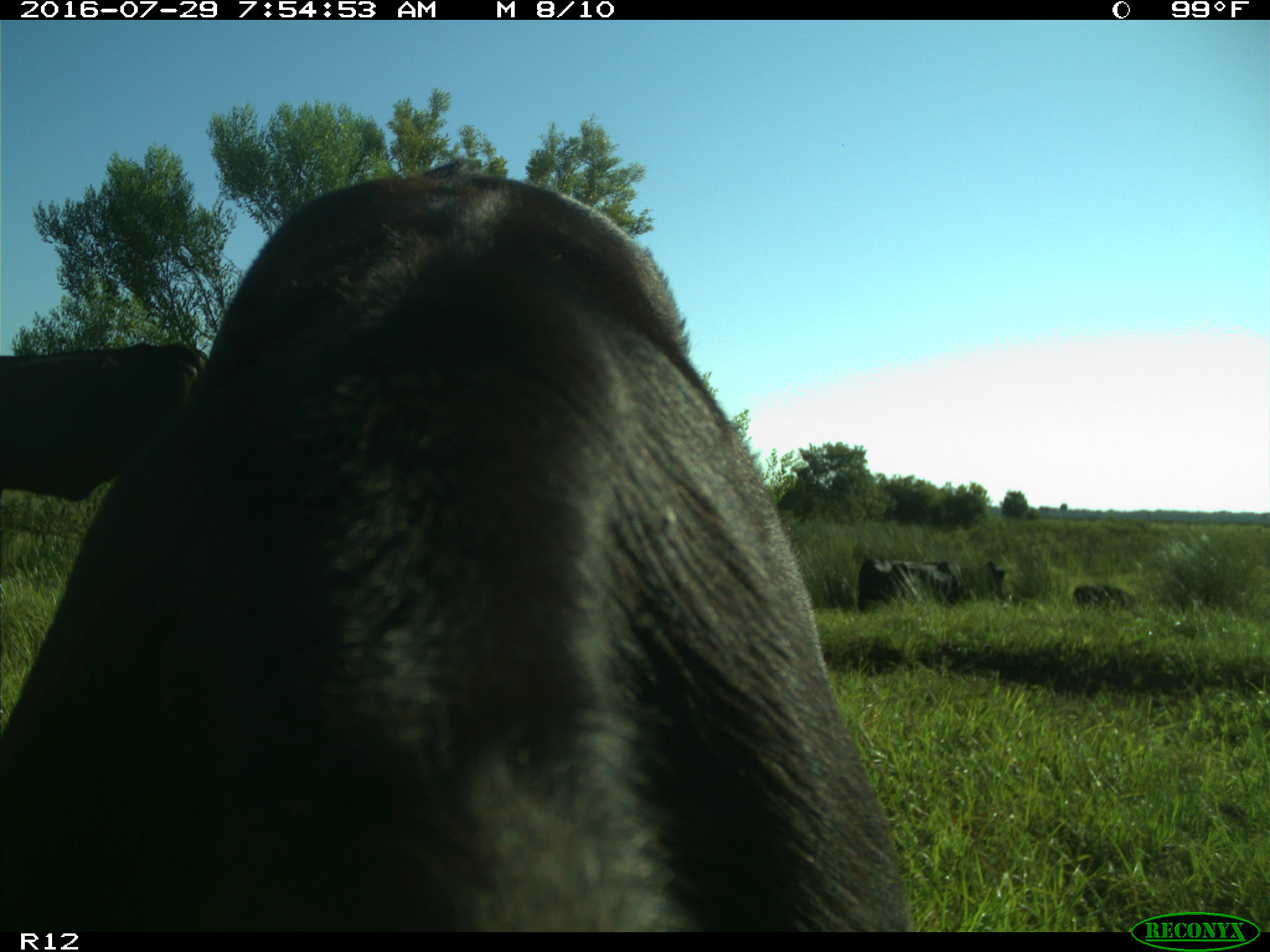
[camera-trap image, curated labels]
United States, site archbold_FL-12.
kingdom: Animalia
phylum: Chordata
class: Mammalia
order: Artiodactyla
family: Bovidae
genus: Bos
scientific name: Bos taurus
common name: domestic cow